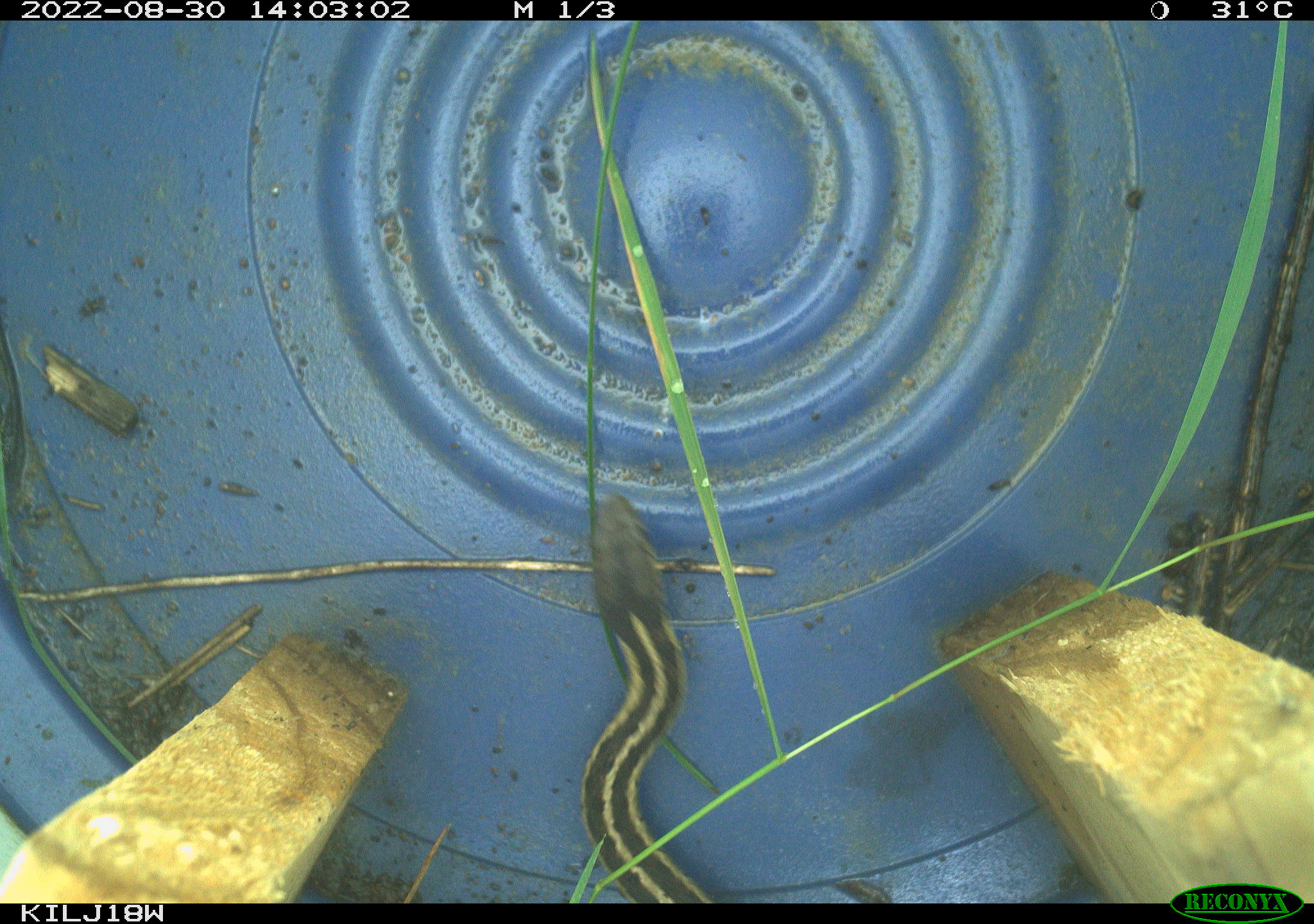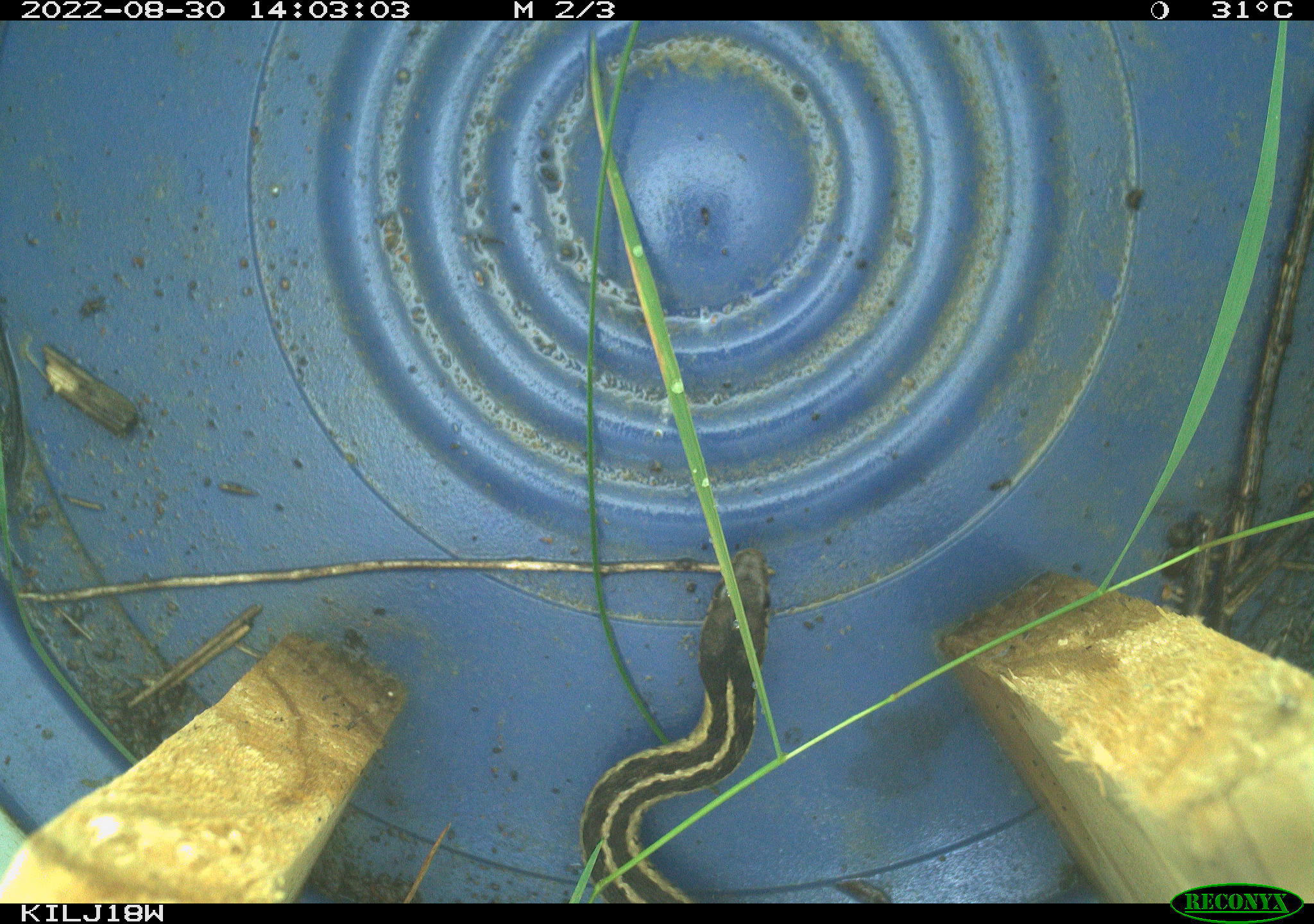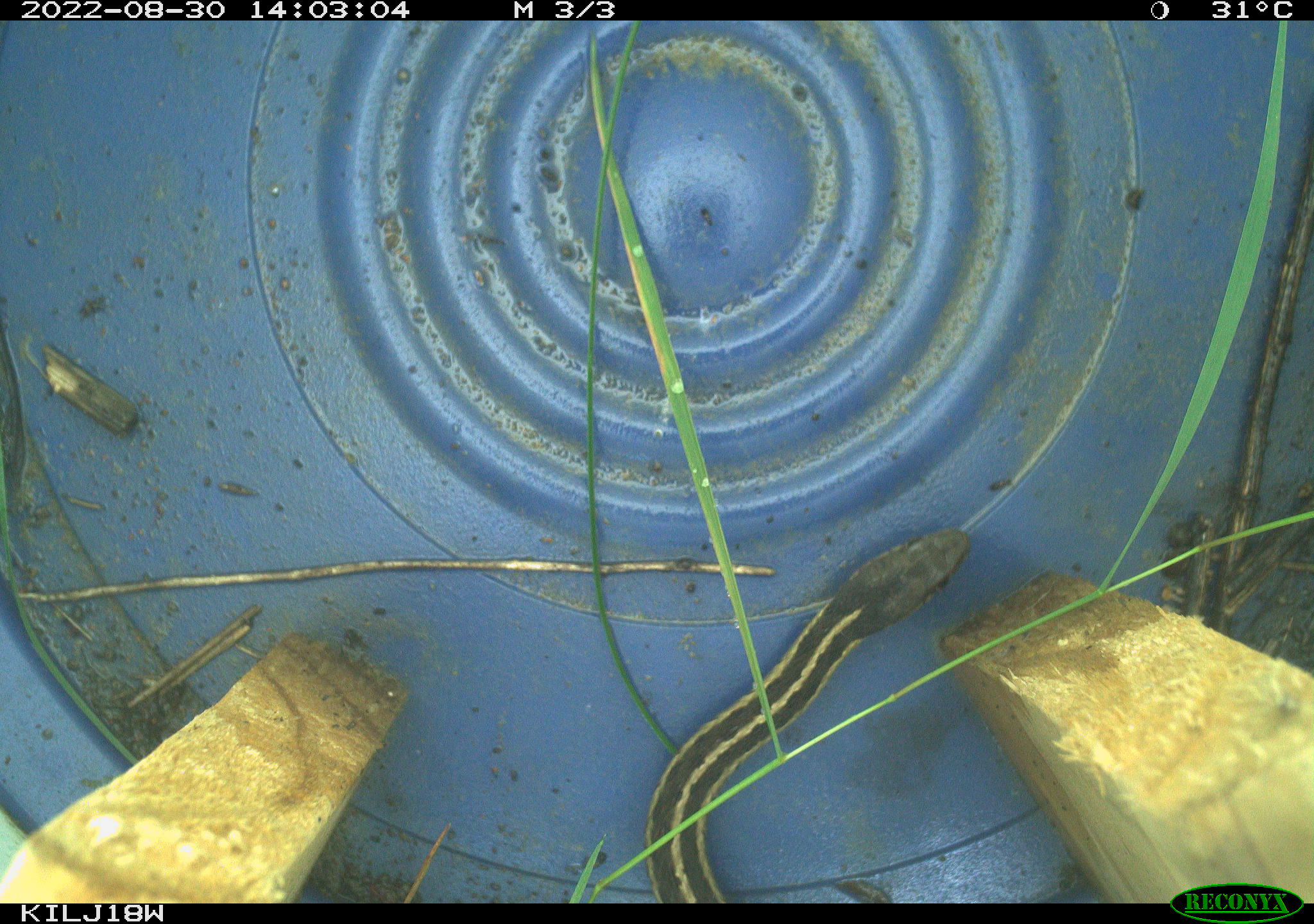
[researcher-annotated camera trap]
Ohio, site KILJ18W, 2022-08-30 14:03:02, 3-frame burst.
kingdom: Animalia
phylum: Chordata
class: Reptilia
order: Squamata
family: Colubridae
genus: Thamnophis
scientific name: Thamnophis sirtalis sirtalis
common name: eastern gartersnake